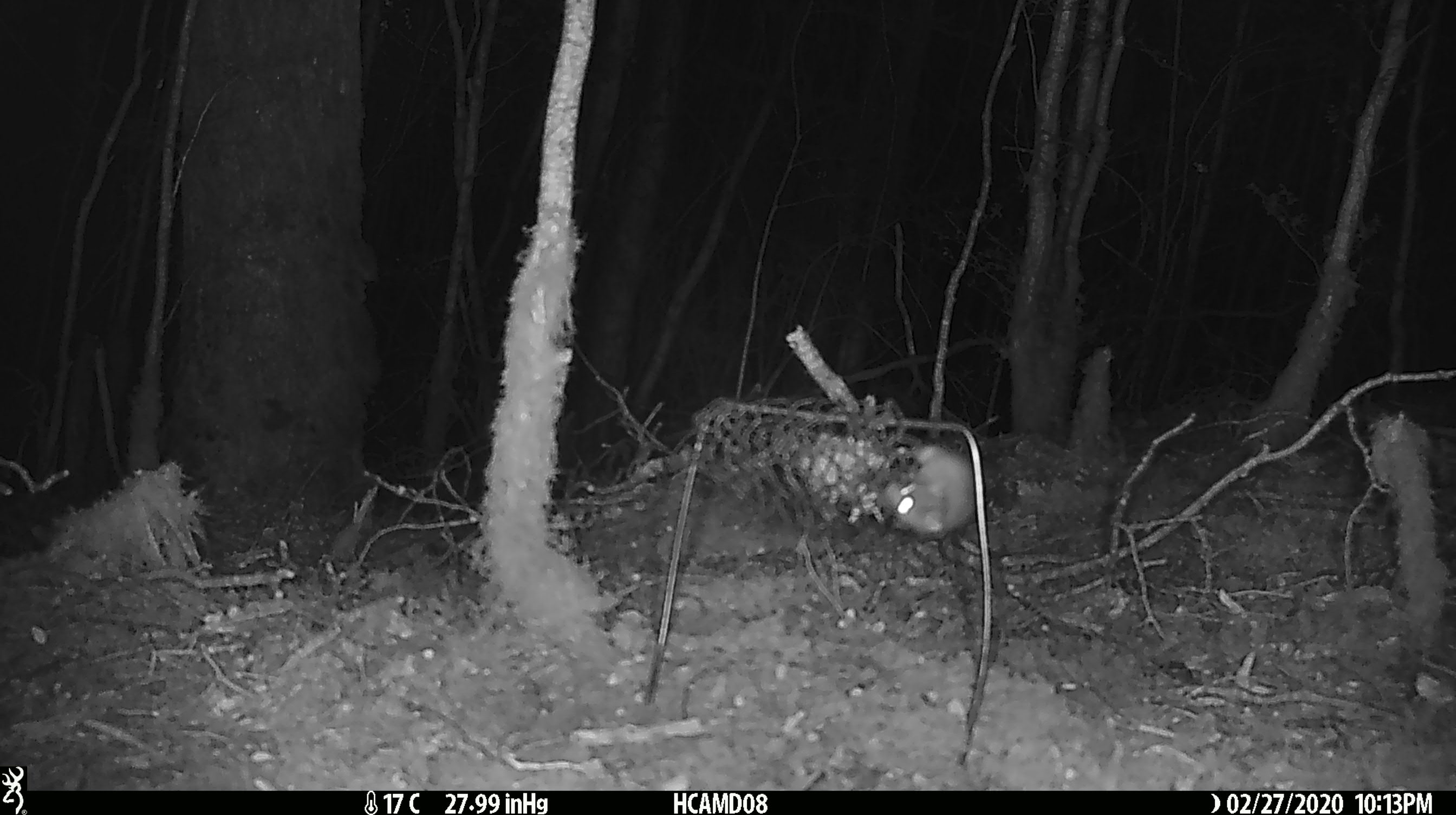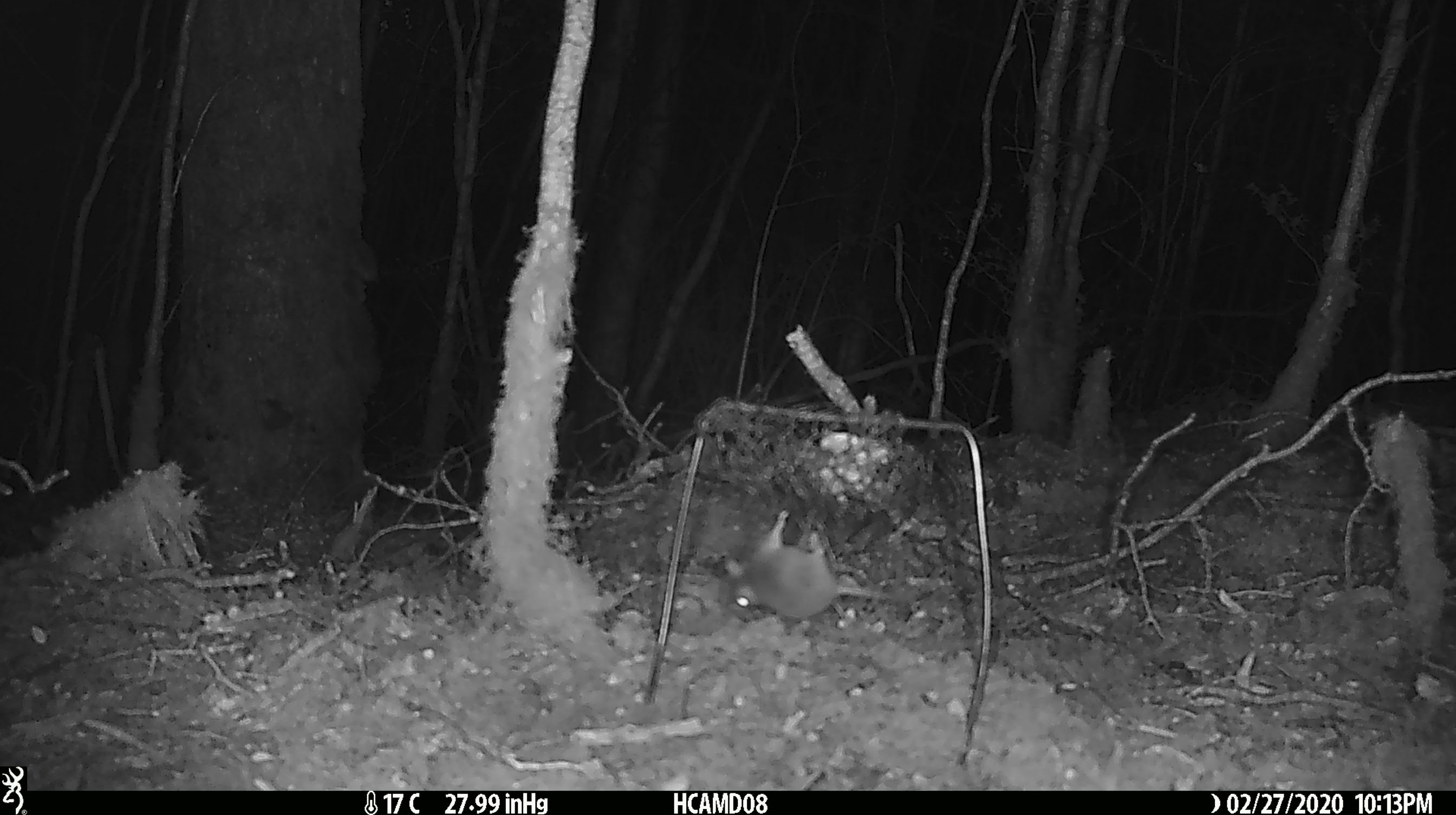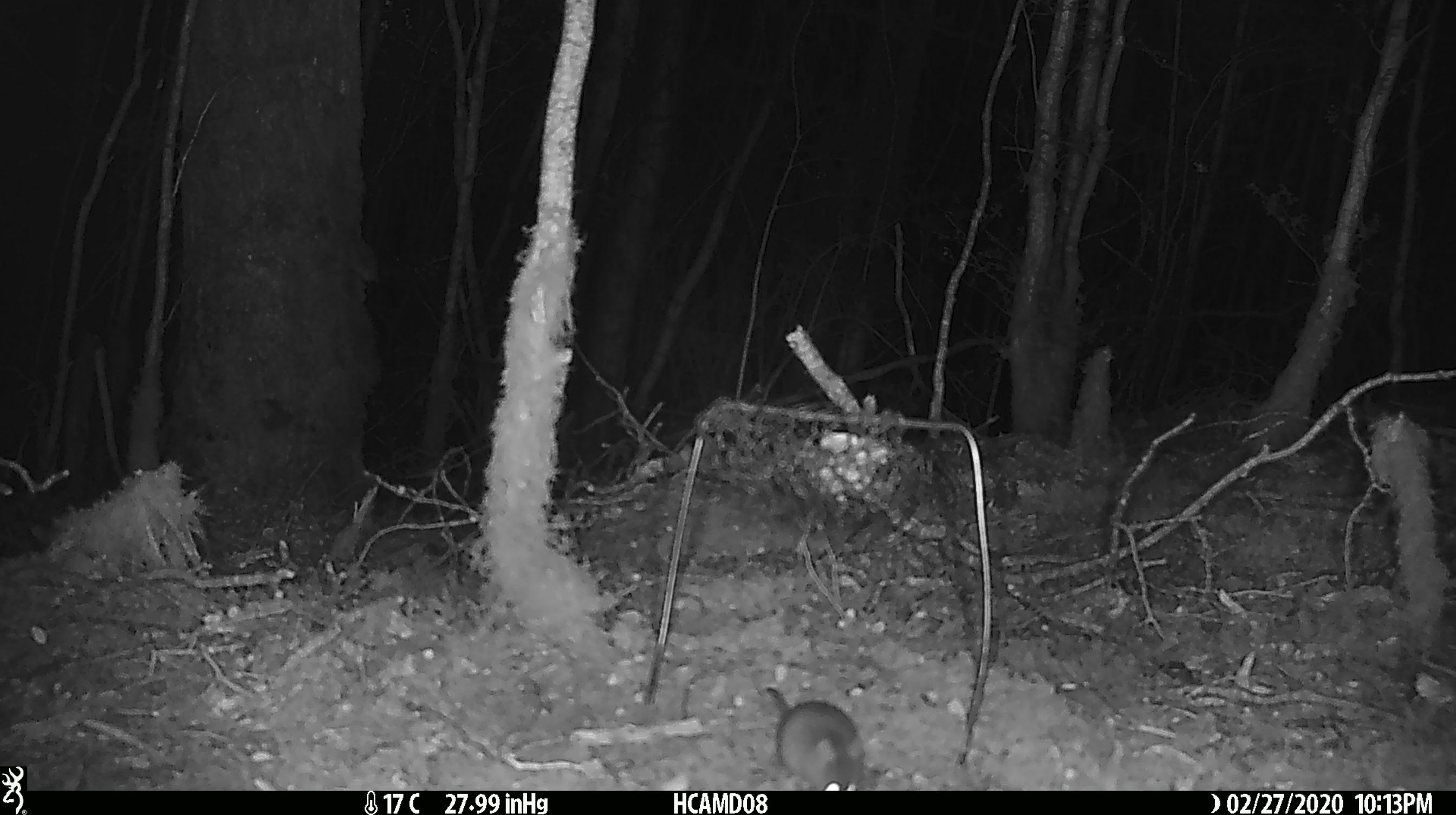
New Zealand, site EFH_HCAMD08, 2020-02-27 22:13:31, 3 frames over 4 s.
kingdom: Animalia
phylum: Chordata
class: Mammalia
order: Rodentia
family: Muridae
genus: Mus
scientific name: Mus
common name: mouse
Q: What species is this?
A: Mouse (Mus).